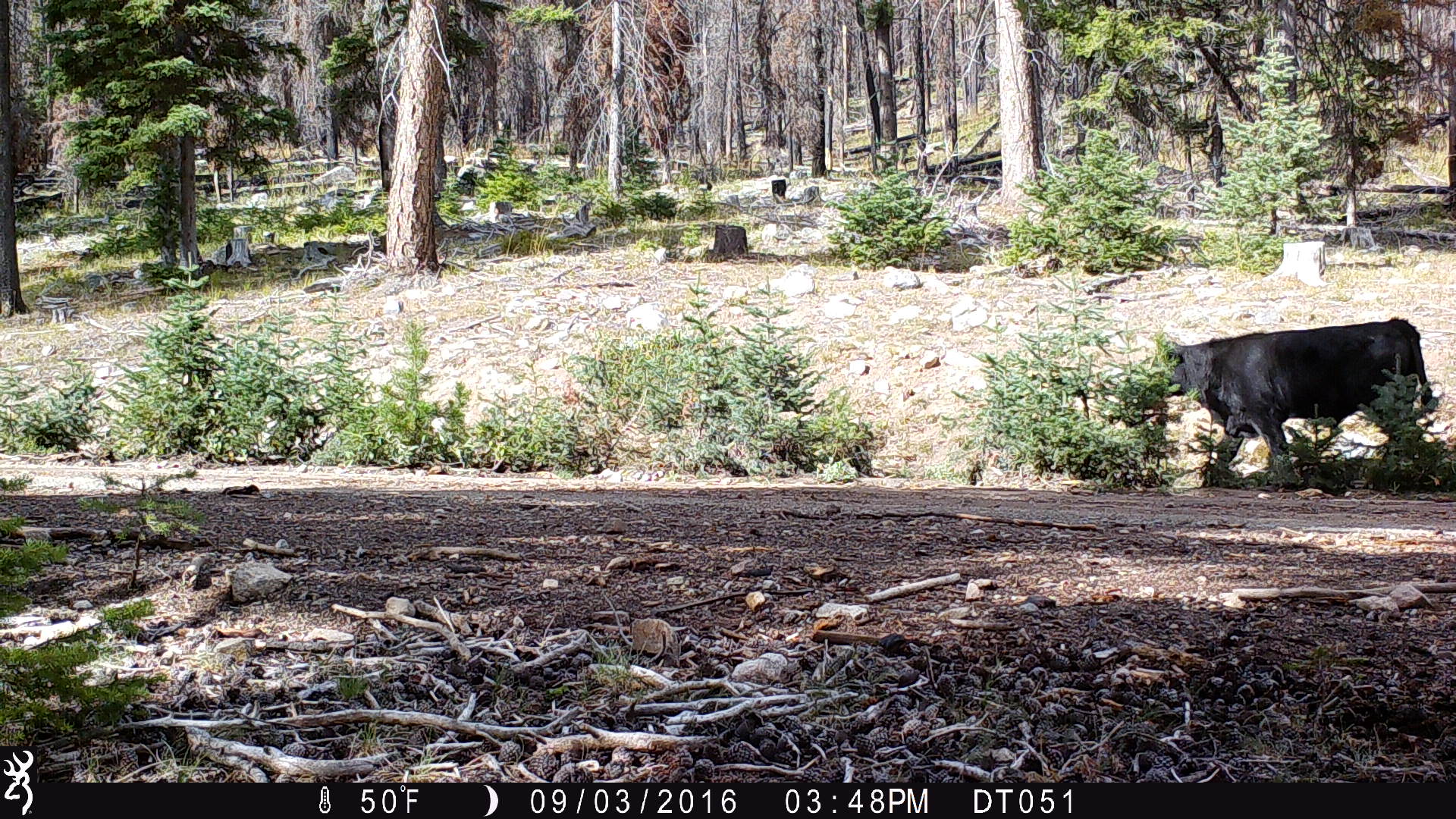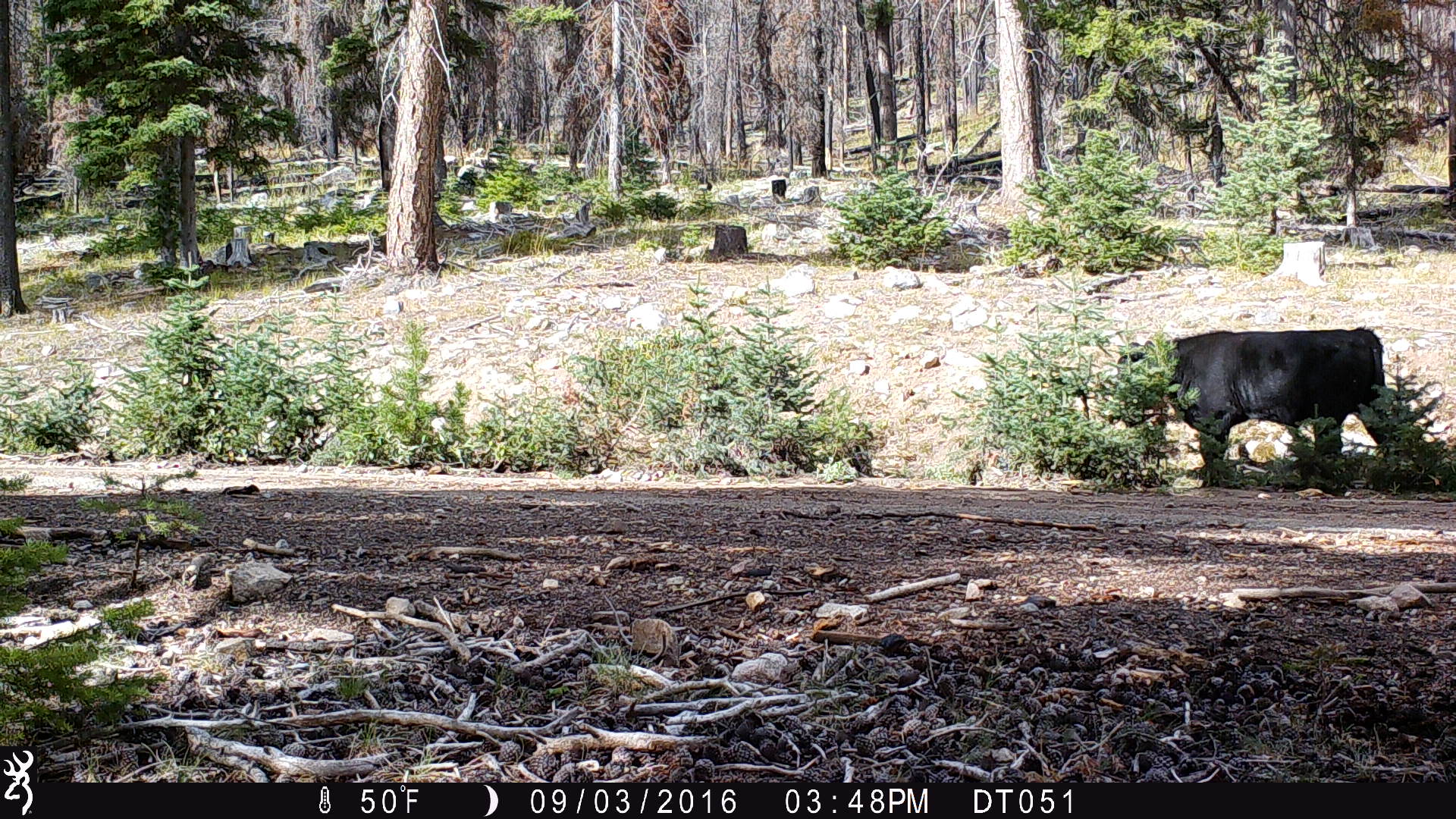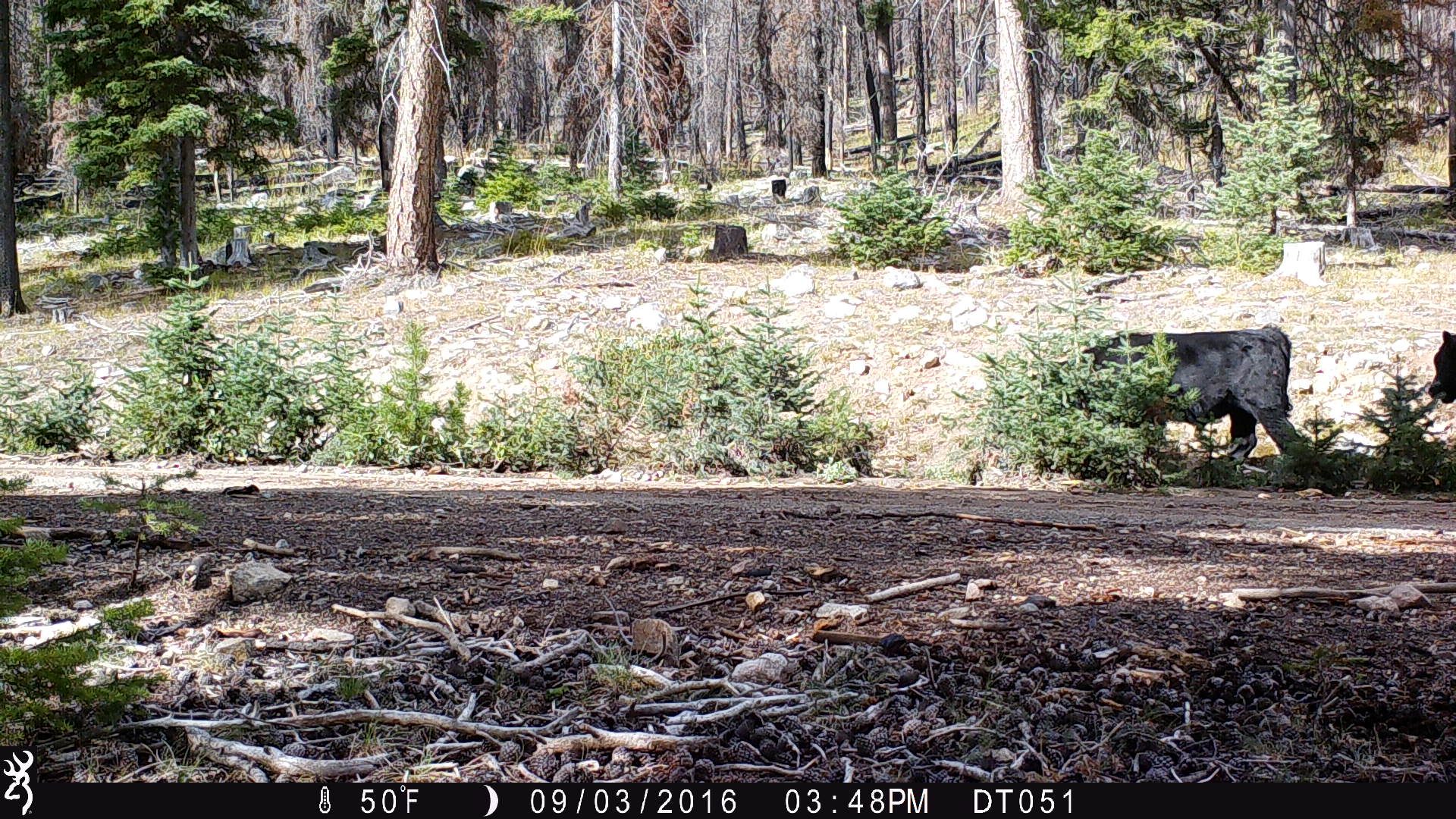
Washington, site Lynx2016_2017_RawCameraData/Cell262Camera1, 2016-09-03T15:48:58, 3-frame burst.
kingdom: Animalia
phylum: Chordata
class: Mammalia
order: Artiodactyla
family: Bovidae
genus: Bos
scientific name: Bos taurus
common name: domestic cattle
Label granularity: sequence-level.